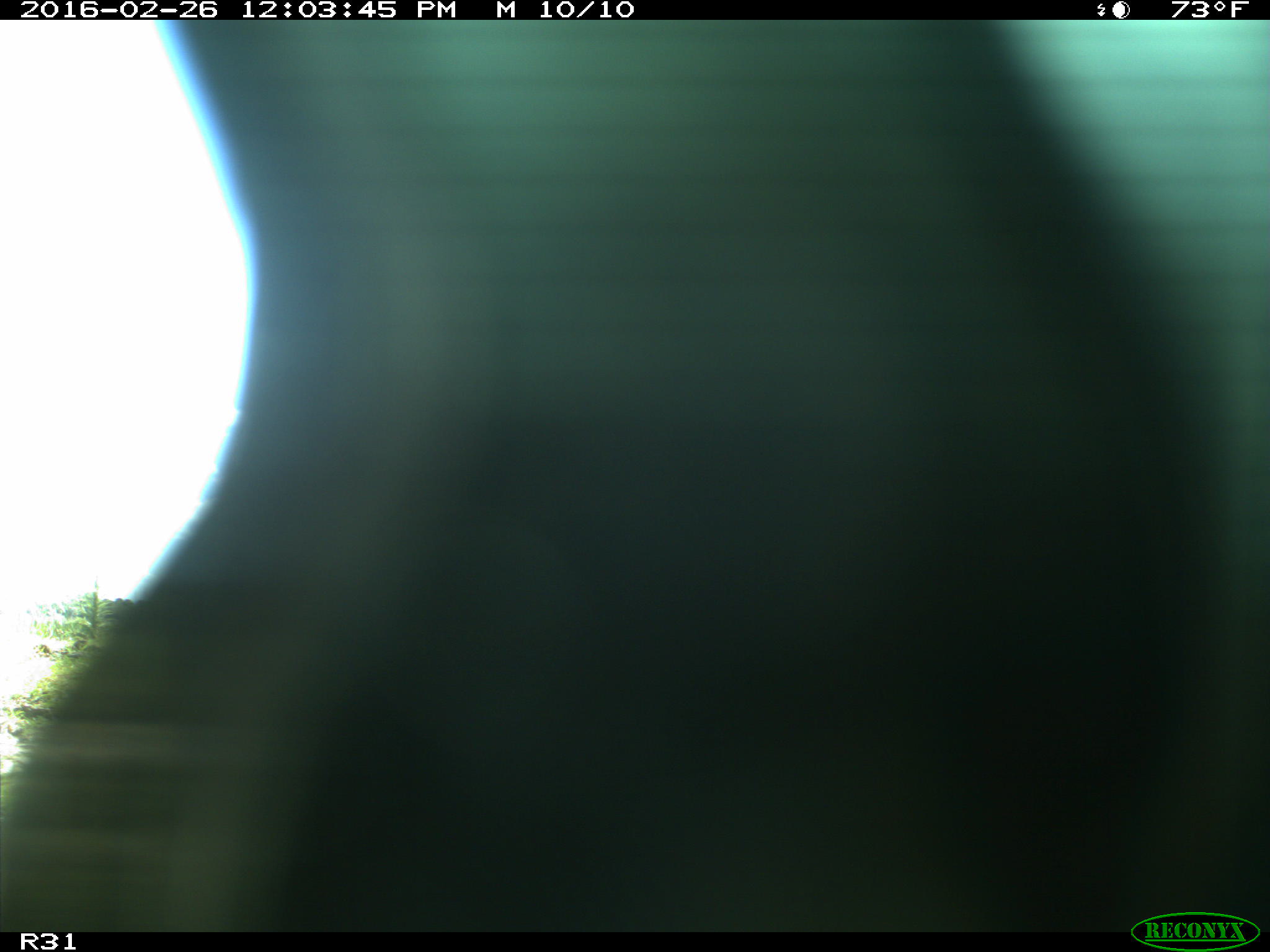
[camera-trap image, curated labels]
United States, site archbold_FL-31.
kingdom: Animalia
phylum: Chordata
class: Aves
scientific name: Aves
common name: birds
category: unidentified bird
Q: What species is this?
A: Unidentified bird (birds) (Aves).